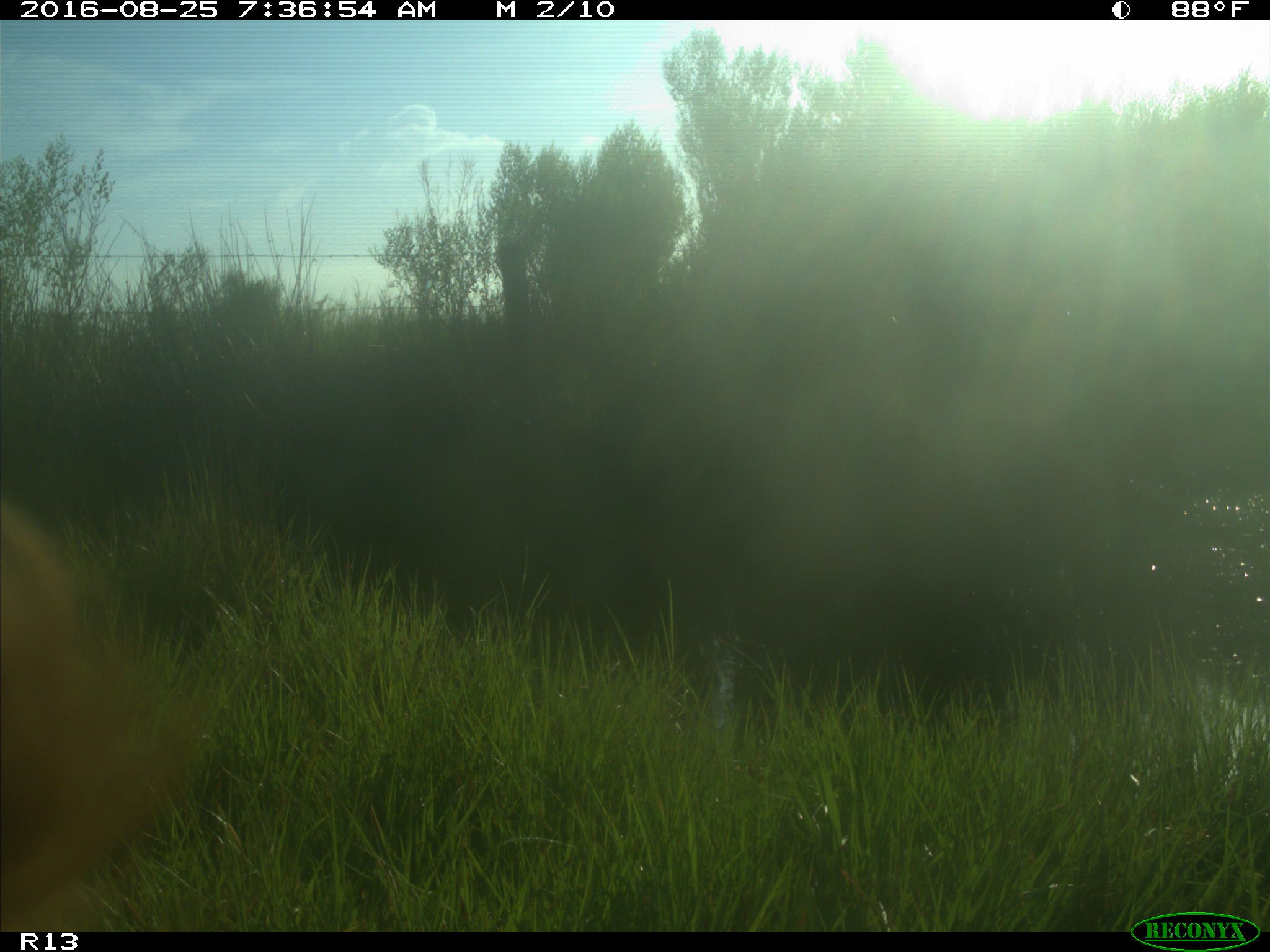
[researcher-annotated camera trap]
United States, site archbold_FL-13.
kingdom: Animalia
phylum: Chordata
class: Mammalia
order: Artiodactyla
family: Bovidae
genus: Bos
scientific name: Bos taurus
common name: domestic cow